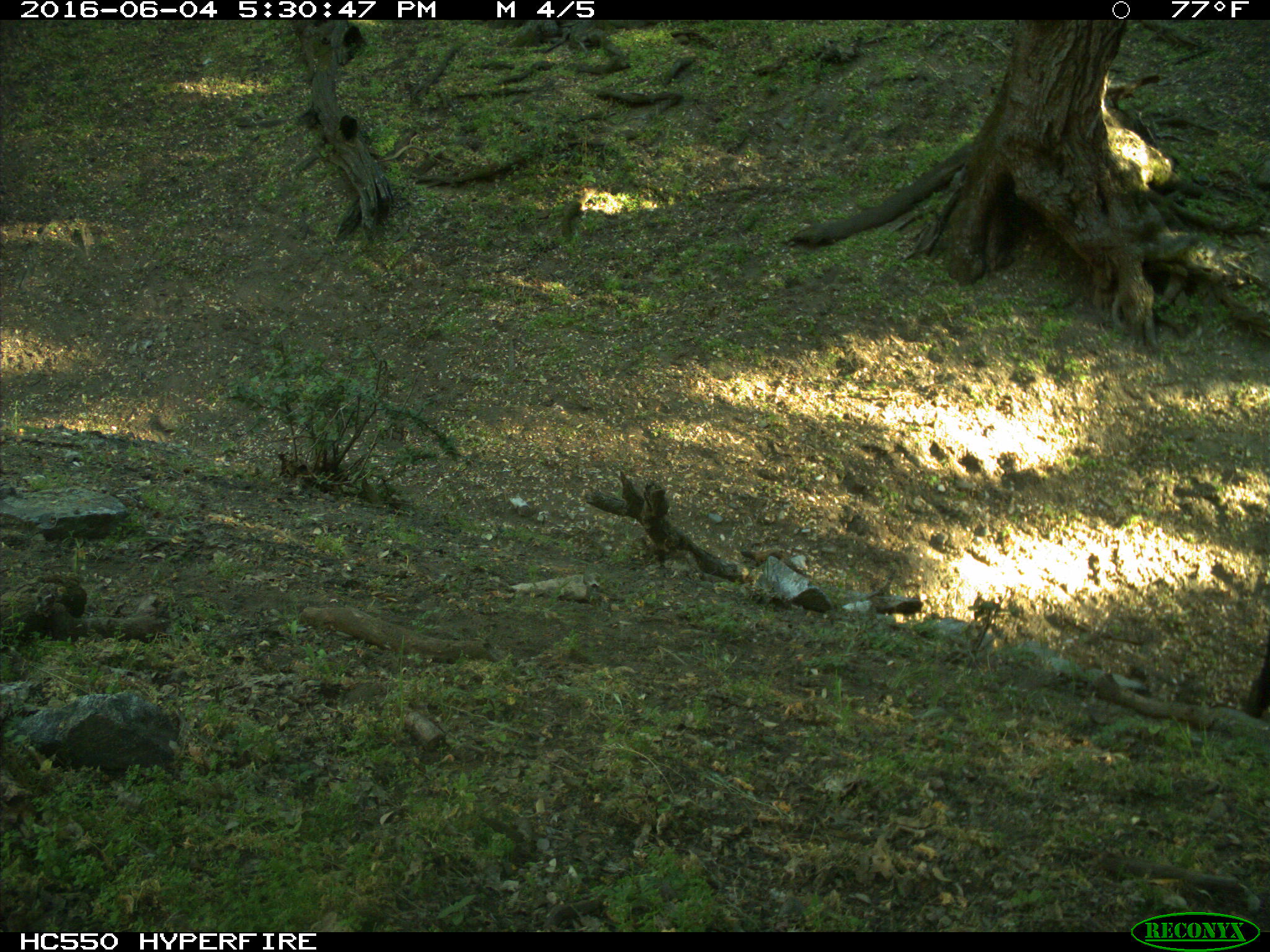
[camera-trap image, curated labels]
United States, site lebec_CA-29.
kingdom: Animalia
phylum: Chordata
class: Mammalia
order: Artiodactyla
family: Bovidae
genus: Bos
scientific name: Bos taurus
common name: domestic cow